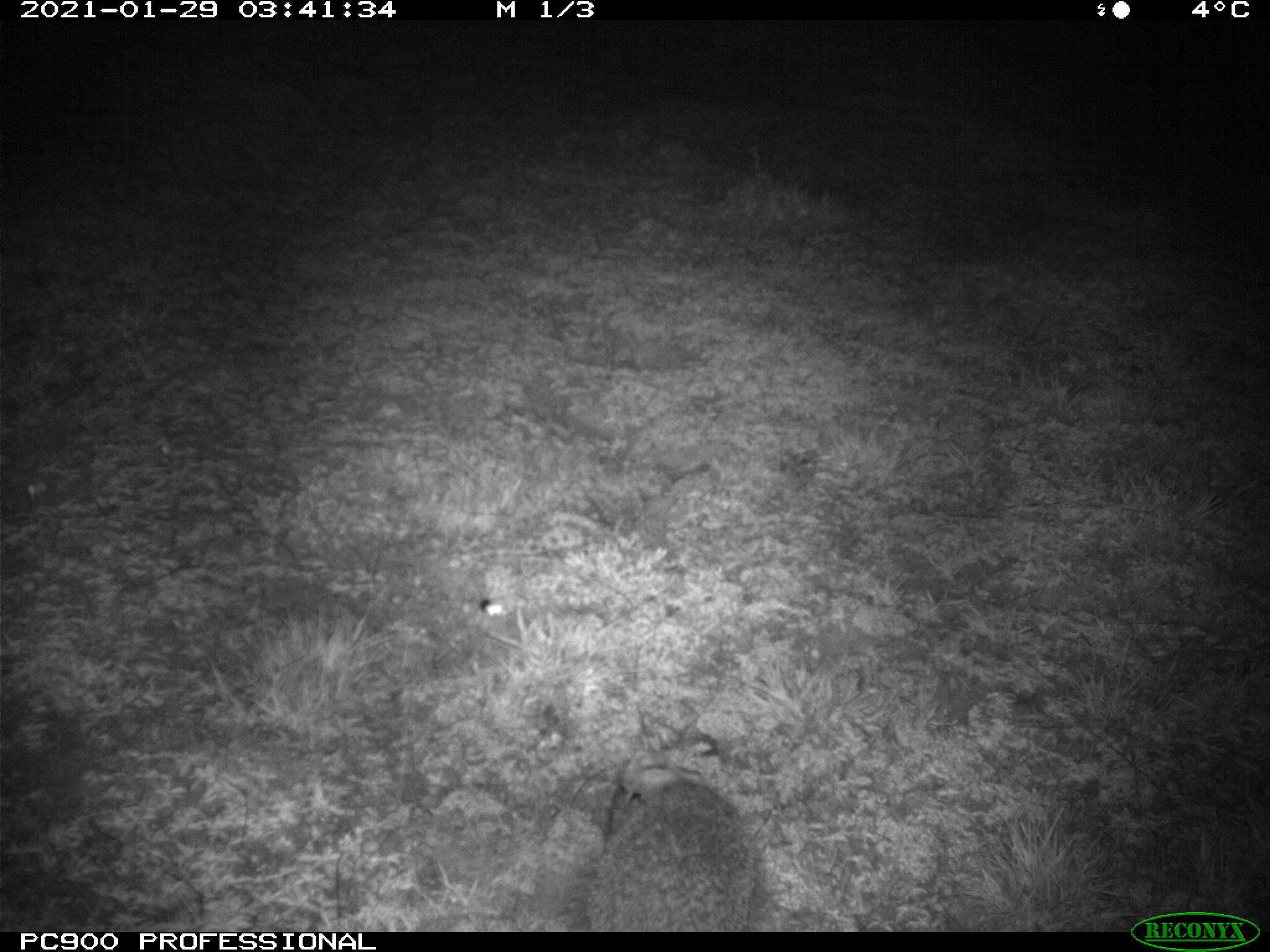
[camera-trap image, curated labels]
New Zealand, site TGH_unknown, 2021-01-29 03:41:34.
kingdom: Animalia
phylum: Chordata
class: Mammalia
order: Eulipotyphla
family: Erinaceidae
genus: Erinaceus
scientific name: Erinaceus europaeus europaeus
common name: european hedgehog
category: hedgehog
Hedgehog (european hedgehog) (Erinaceus europaeus europaeus).